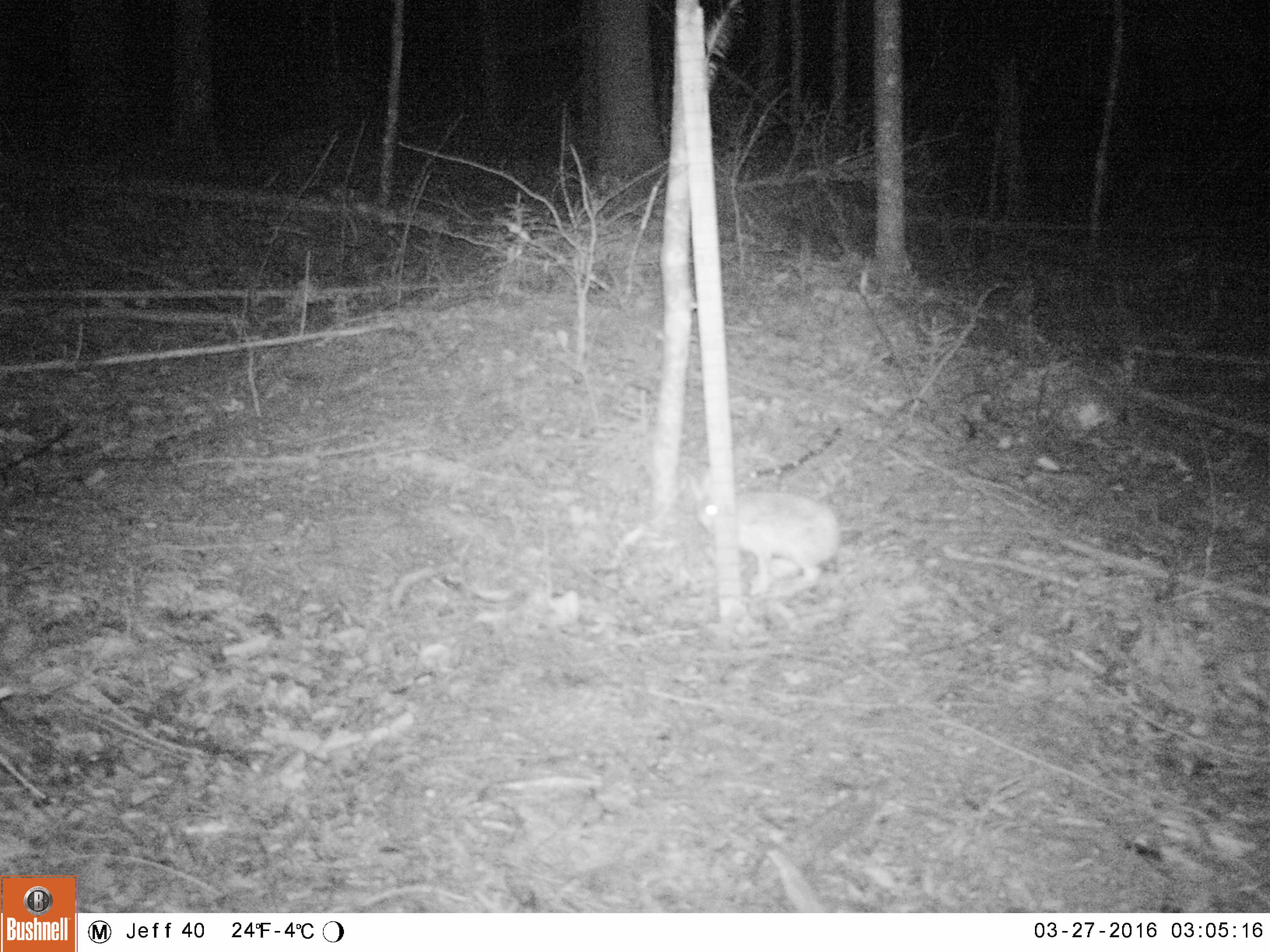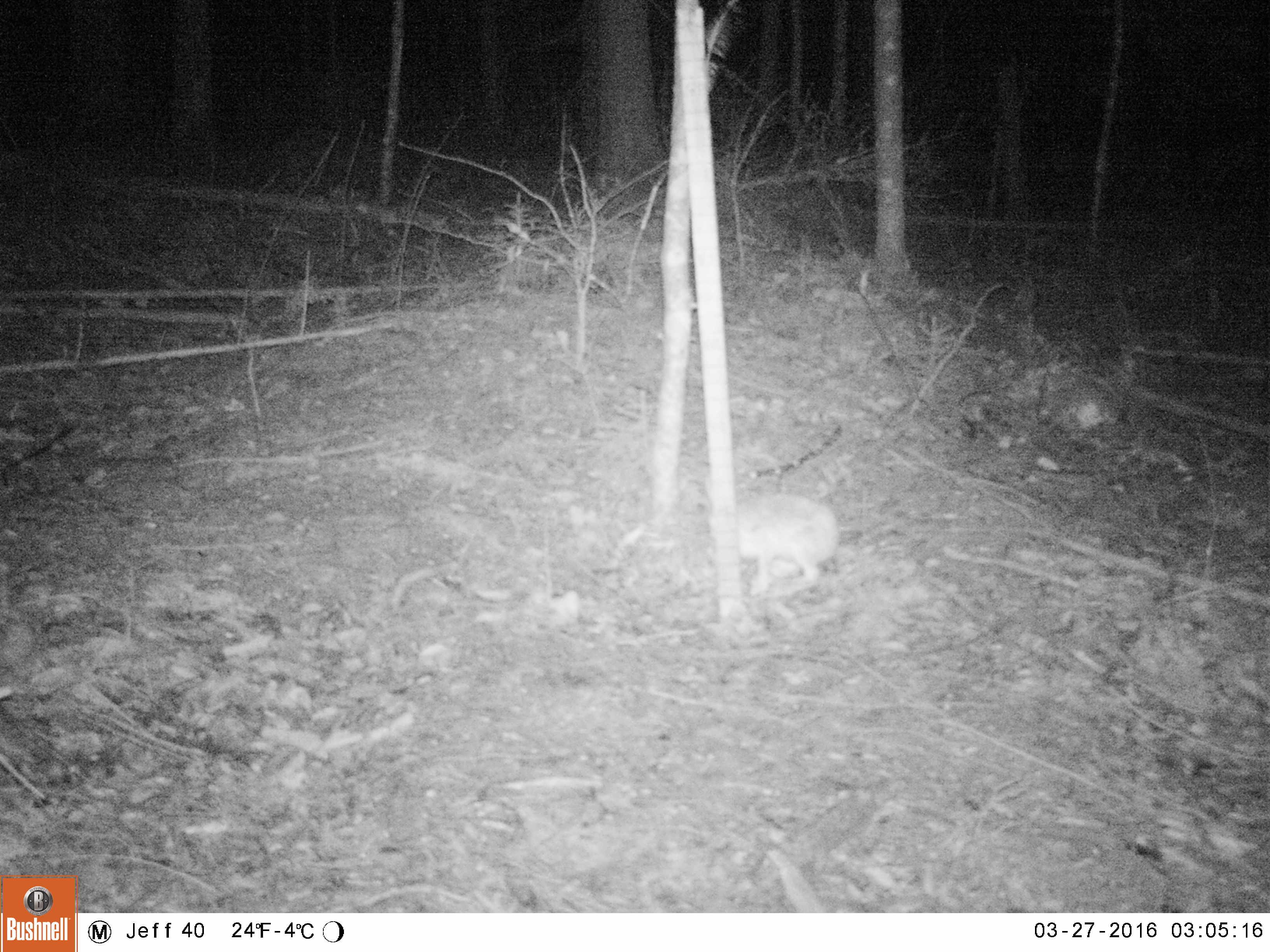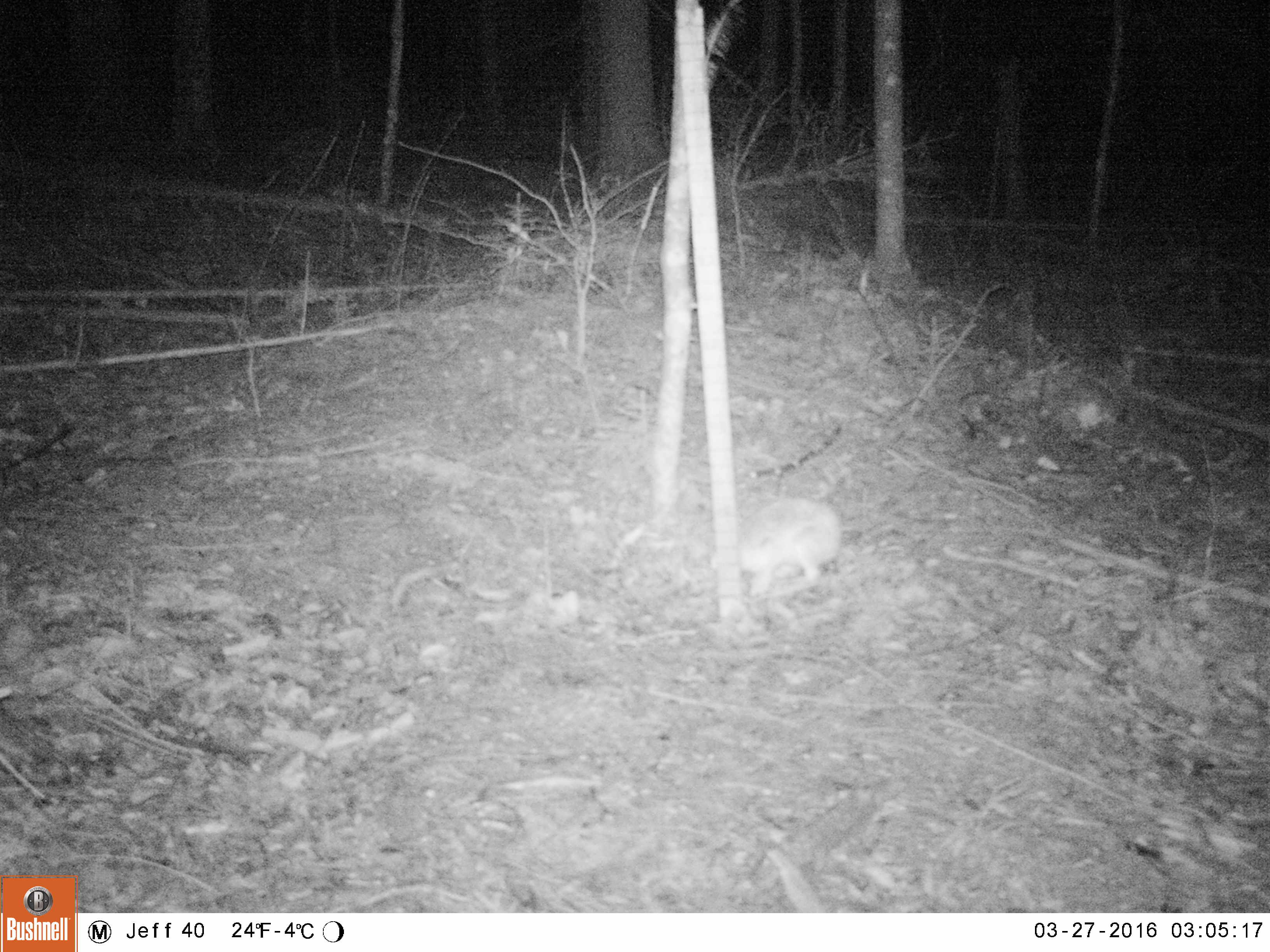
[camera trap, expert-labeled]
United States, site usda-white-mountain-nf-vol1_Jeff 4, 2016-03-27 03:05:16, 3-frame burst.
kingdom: Animalia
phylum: Chordata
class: Mammalia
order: Lagomorpha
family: Leporidae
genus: Lepus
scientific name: Lepus americanus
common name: snowshoe hare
Snowshoe hare (Lepus americanus).